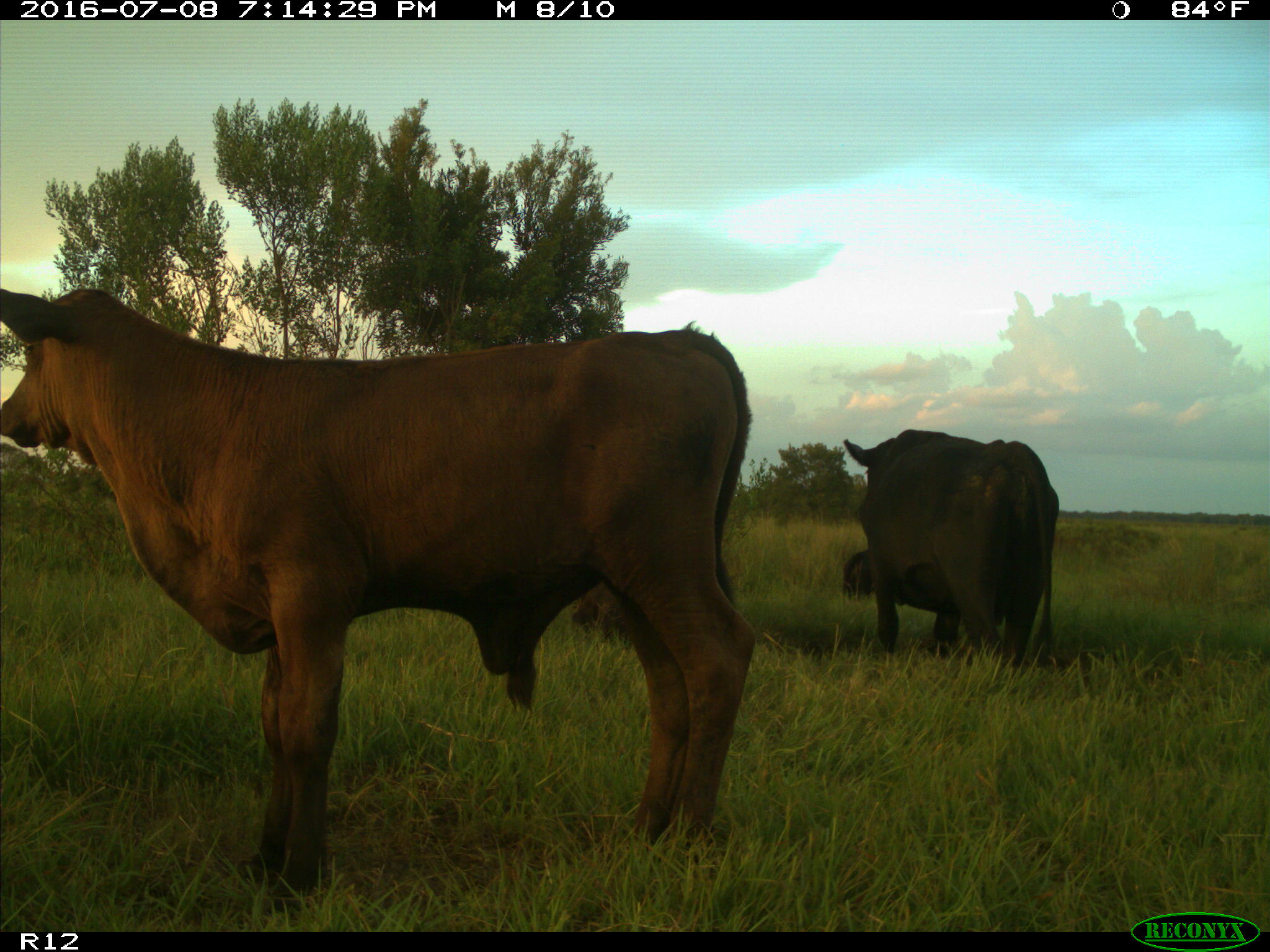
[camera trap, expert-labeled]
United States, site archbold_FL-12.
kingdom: Animalia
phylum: Chordata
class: Mammalia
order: Artiodactyla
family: Bovidae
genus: Bos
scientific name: Bos taurus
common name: domestic cow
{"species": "Bos taurus (domestic cow)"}